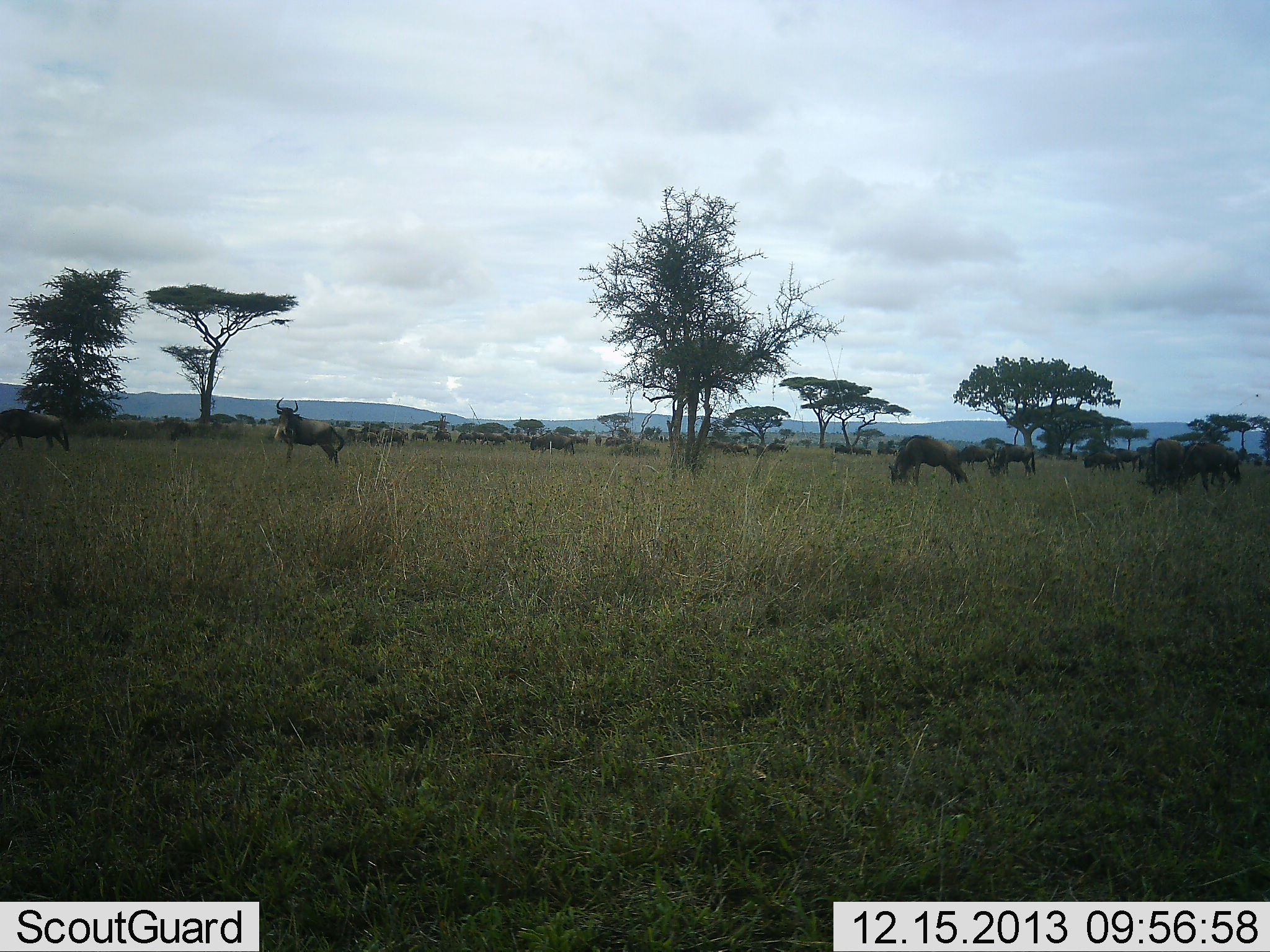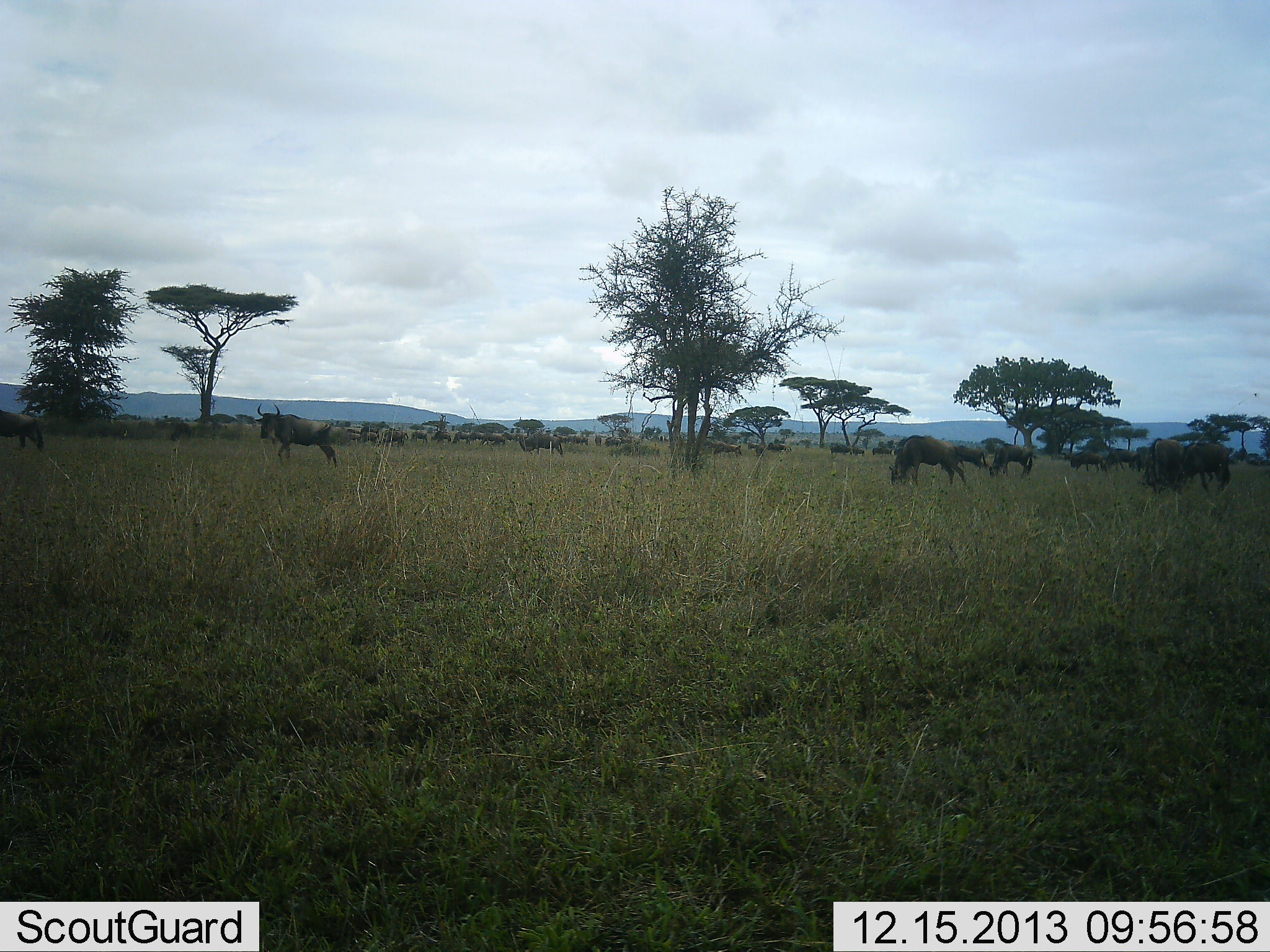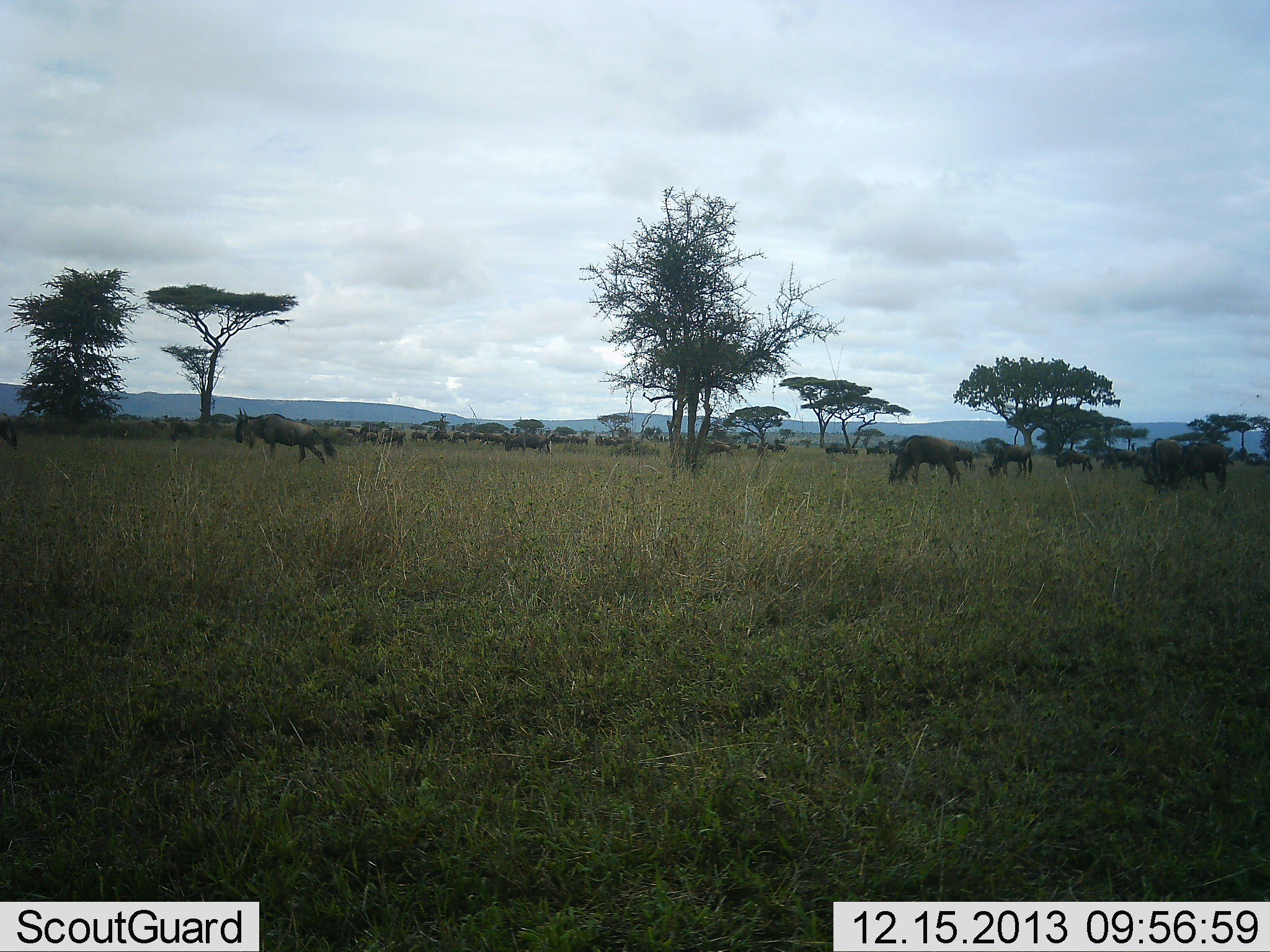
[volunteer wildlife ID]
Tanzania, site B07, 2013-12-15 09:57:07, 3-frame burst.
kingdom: Animalia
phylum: Chordata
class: Mammalia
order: Artiodactyla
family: Bovidae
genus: Connochaetes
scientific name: Connochaetes taurinus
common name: blue wildebeest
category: wildebeest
Wildebeest (blue wildebeest) (Connochaetes taurinus), count 11-50. Behavior (volunteer vote fractions): standing 50%, resting 0%, moving 90%, interacting 0%. Young present (vote fraction): 0%. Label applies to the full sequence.